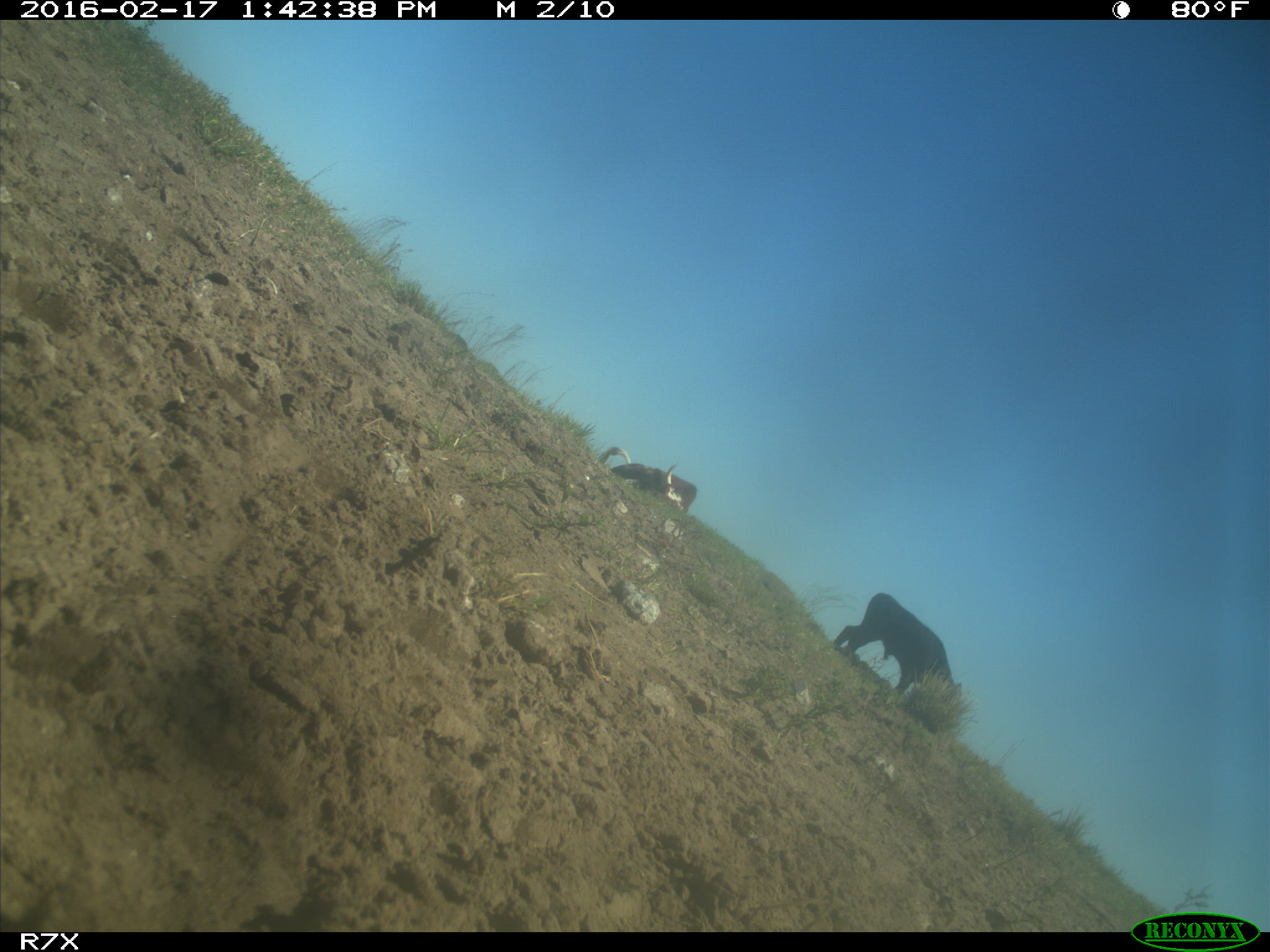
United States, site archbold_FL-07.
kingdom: Animalia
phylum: Chordata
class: Mammalia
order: Artiodactyla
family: Bovidae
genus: Bos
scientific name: Bos taurus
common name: domestic cow